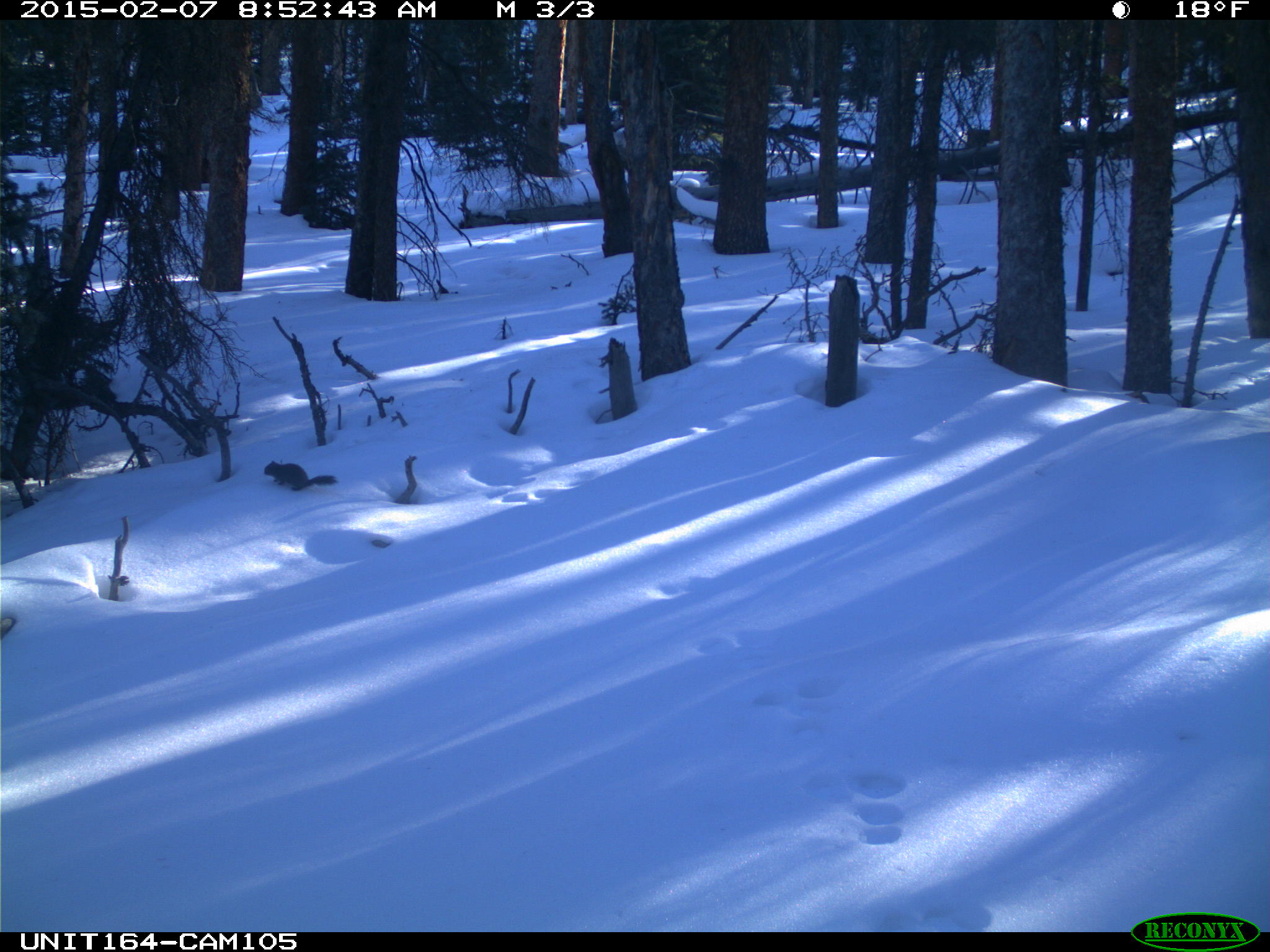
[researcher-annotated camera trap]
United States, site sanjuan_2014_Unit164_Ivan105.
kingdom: Animalia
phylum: Chordata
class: Mammalia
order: Rodentia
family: Sciuridae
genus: Tamiasciurus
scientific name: Tamiasciurus hudsonicus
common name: american red squirrel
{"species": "Tamiasciurus hudsonicus (american red squirrel)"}